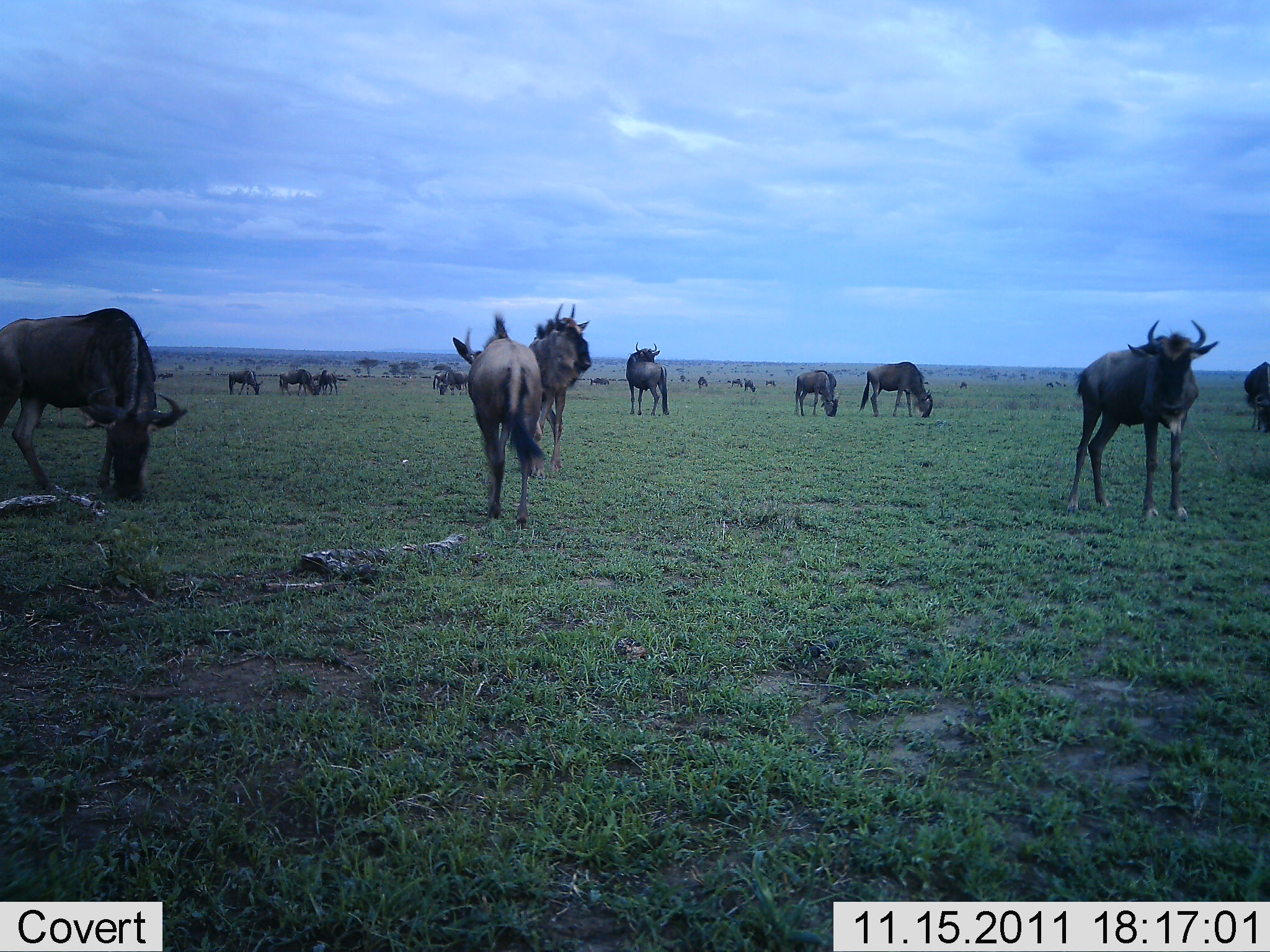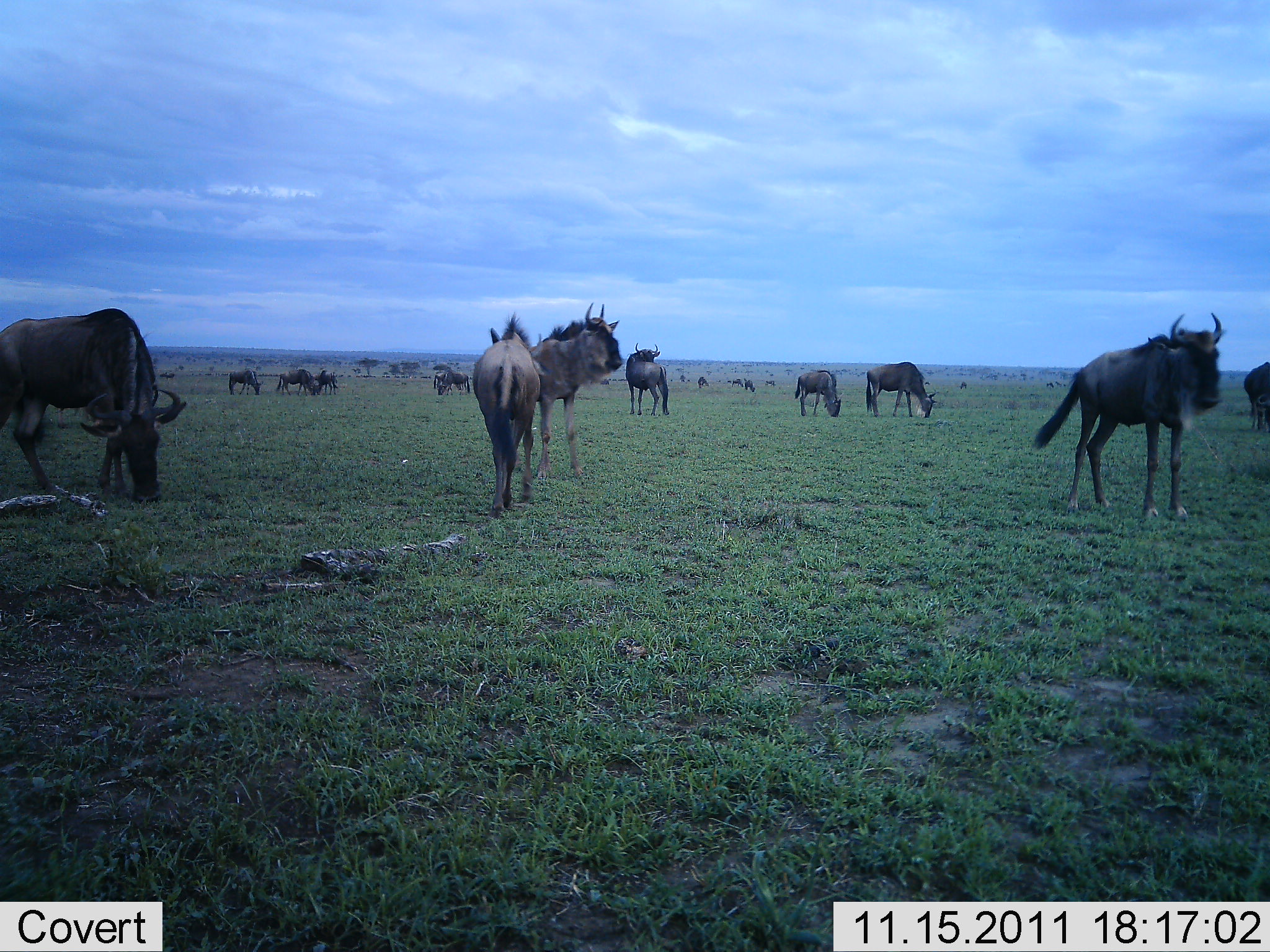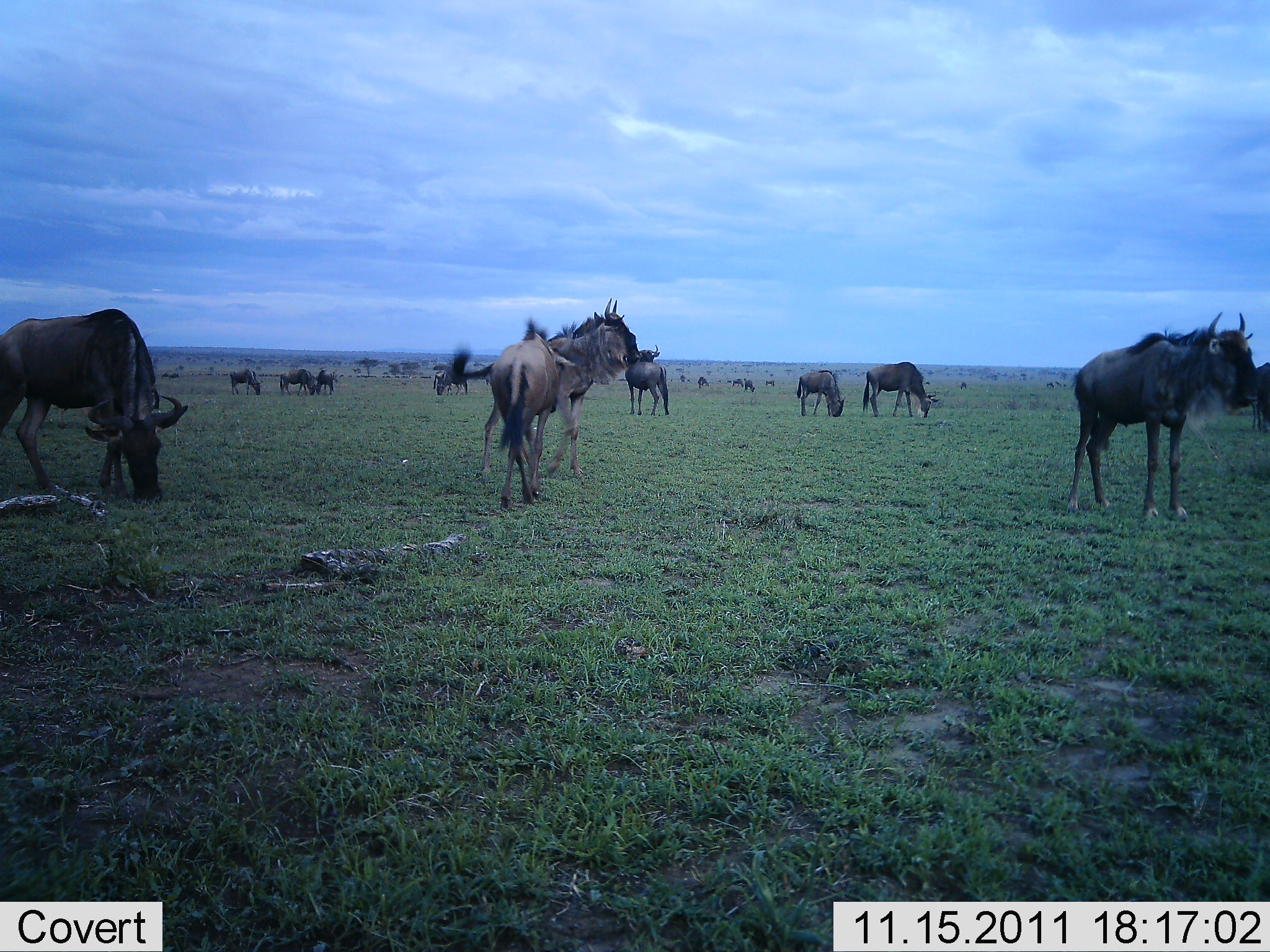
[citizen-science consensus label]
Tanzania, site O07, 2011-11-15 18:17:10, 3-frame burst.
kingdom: Animalia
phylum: Chordata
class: Mammalia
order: Artiodactyla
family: Bovidae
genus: Connochaetes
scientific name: Connochaetes taurinus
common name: blue wildebeest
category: wildebeest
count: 11-50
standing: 54%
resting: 8%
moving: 77%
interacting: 8%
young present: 0%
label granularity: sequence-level